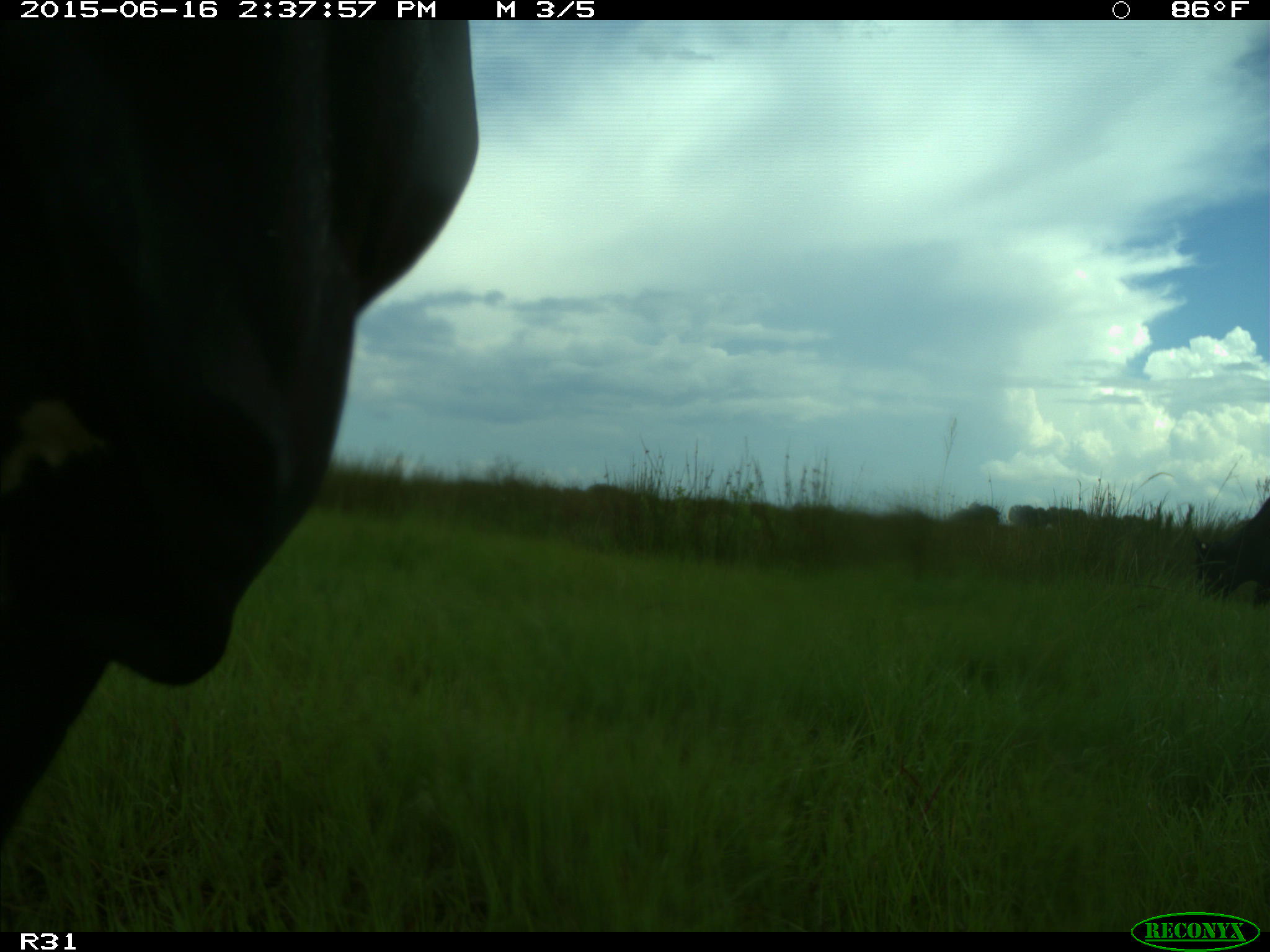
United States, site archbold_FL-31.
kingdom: Animalia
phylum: Chordata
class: Mammalia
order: Artiodactyla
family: Bovidae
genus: Bos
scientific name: Bos taurus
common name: domestic cow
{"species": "Bos taurus (domestic cow)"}